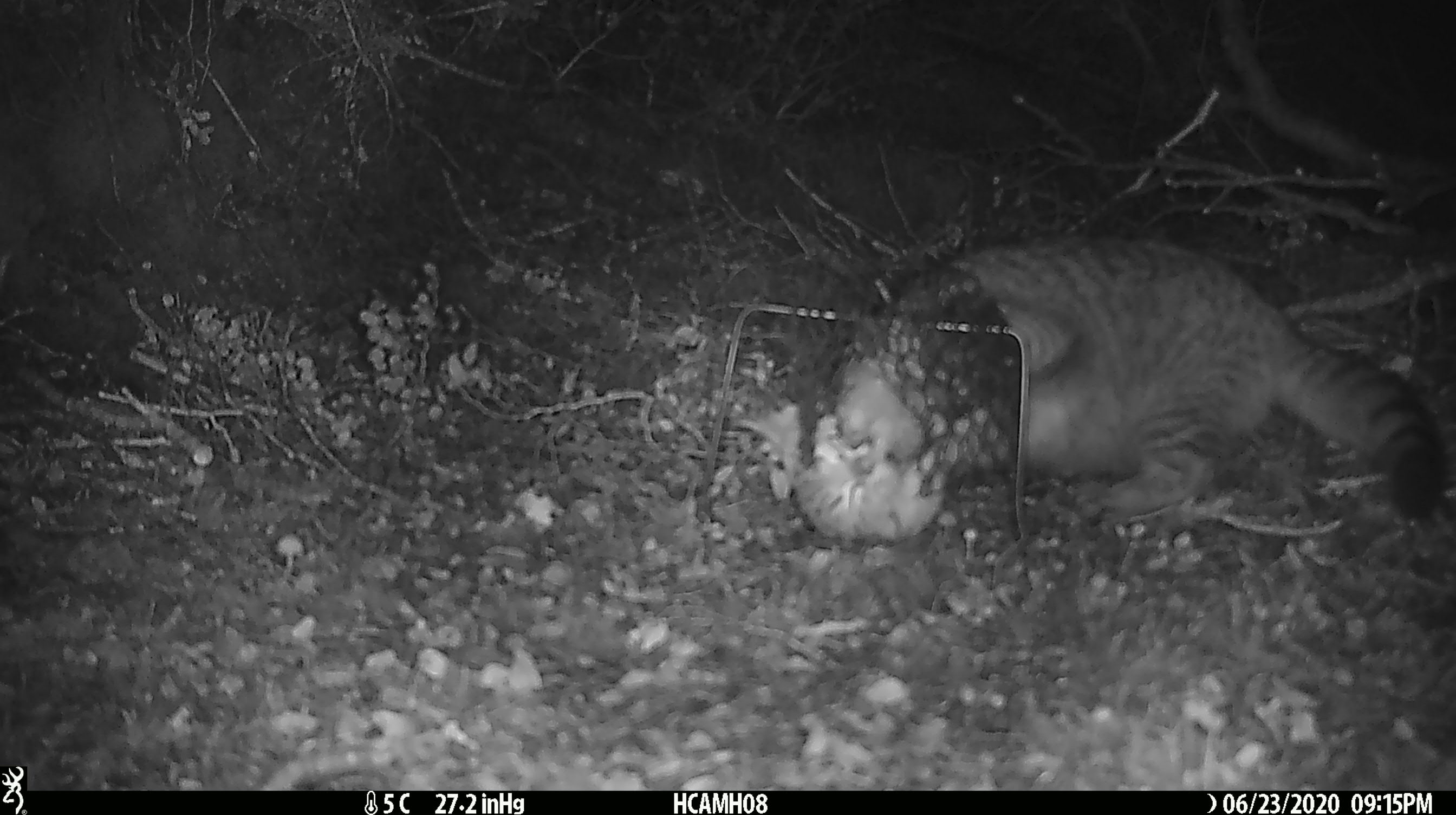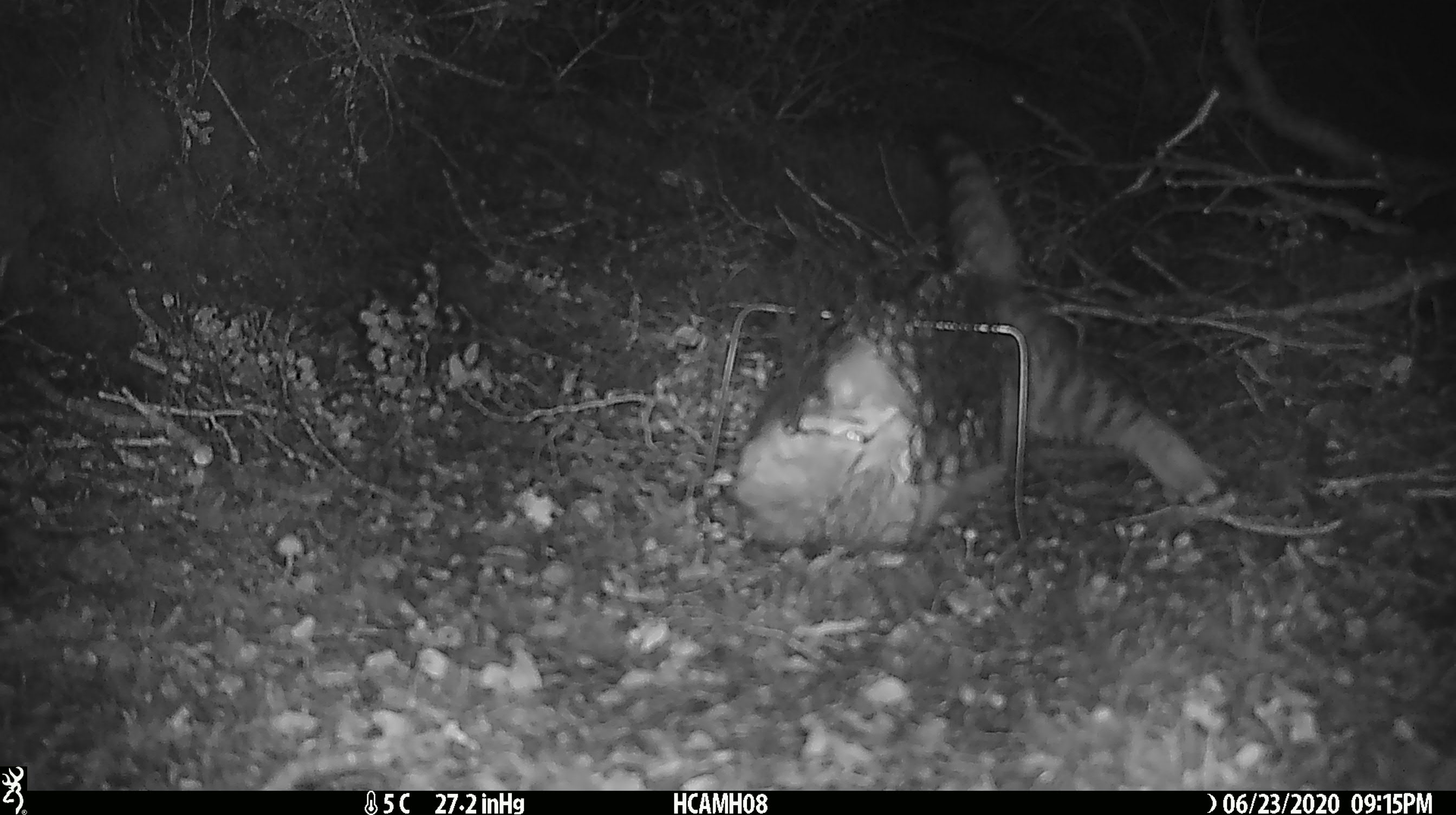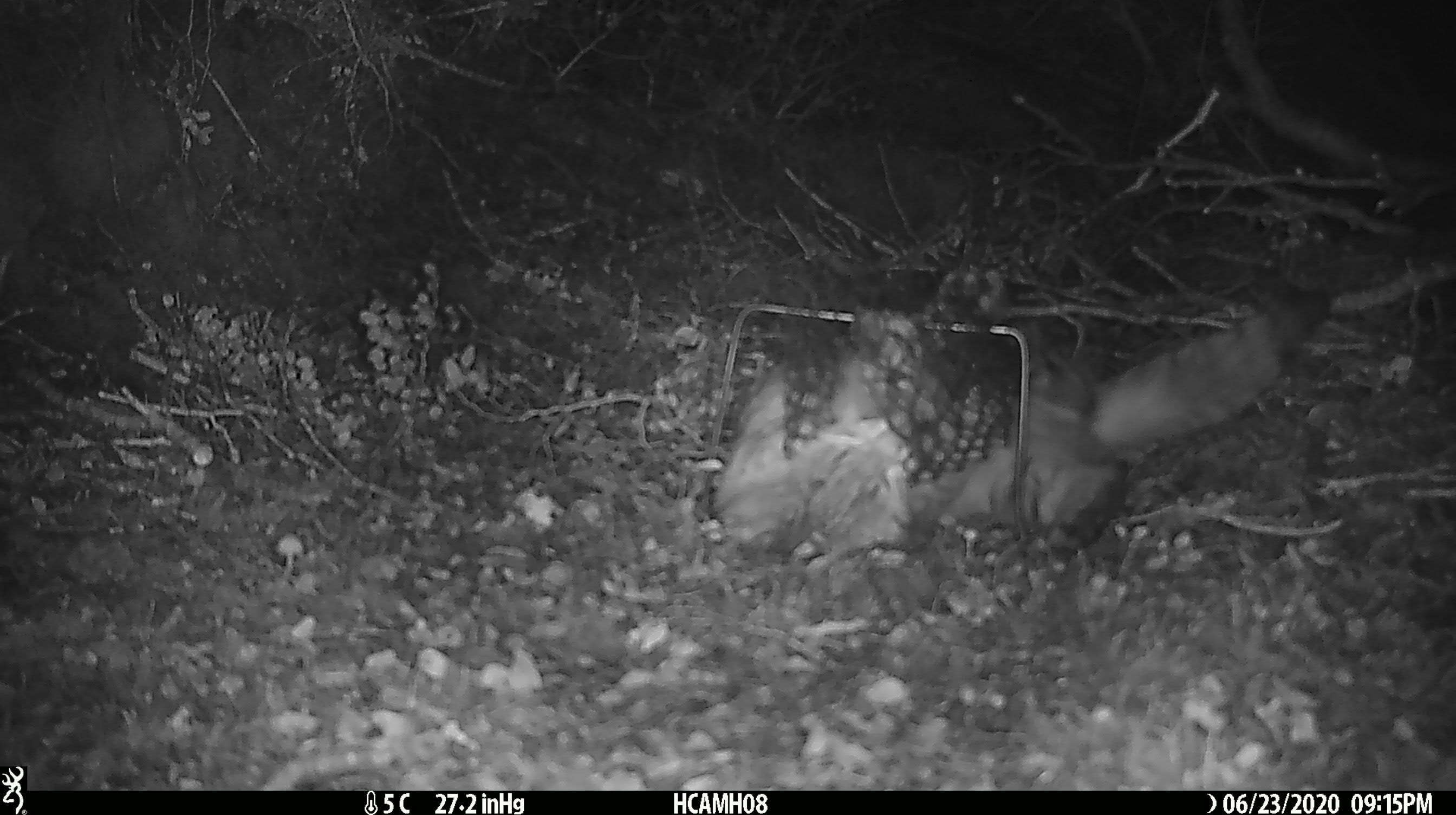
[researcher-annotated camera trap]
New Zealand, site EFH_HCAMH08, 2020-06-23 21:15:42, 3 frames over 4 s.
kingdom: Animalia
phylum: Chordata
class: Mammalia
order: Carnivora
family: Felidae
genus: Felis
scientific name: Felis catus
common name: domestic cat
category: cat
Cat (domestic cat) (Felis catus).